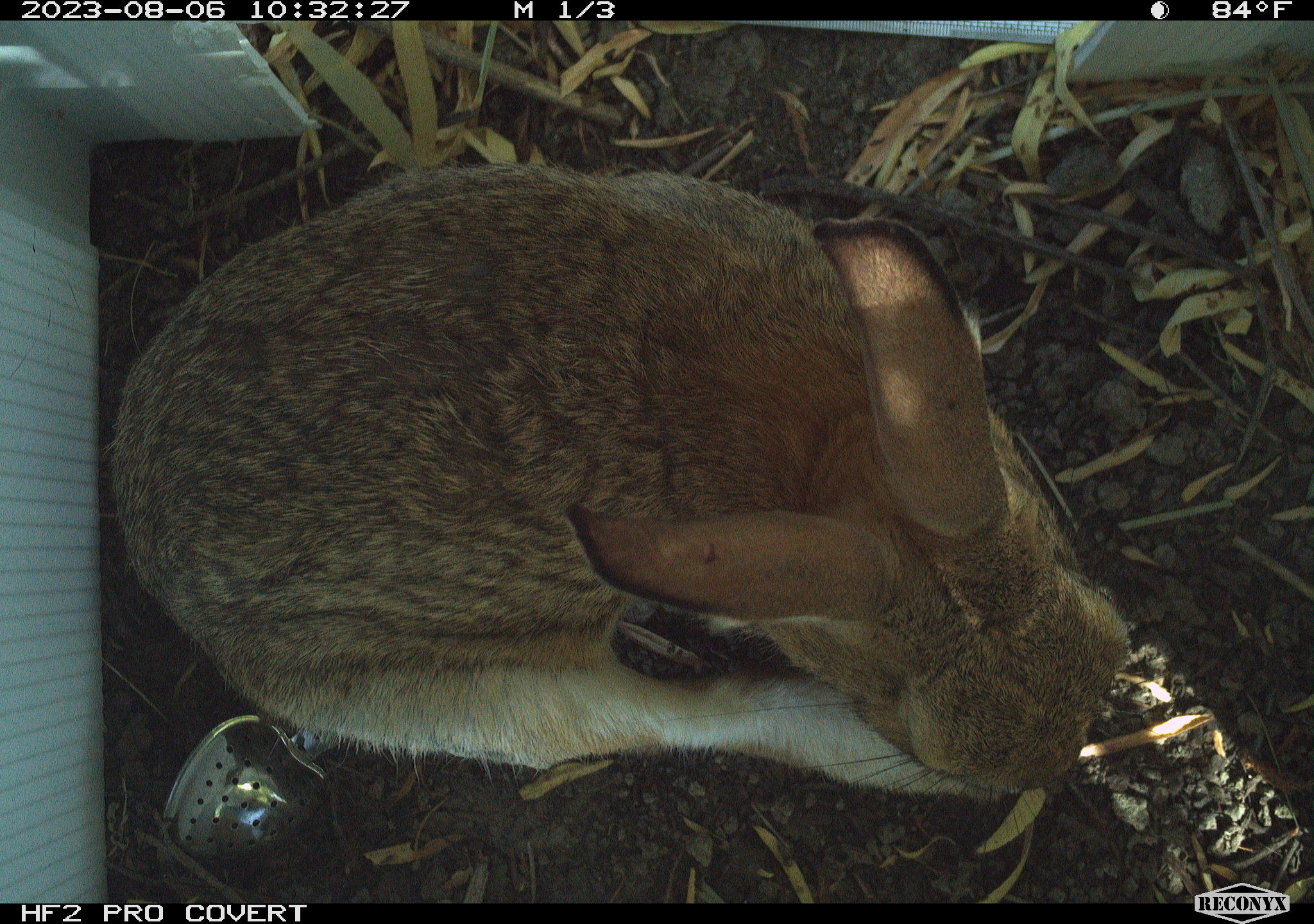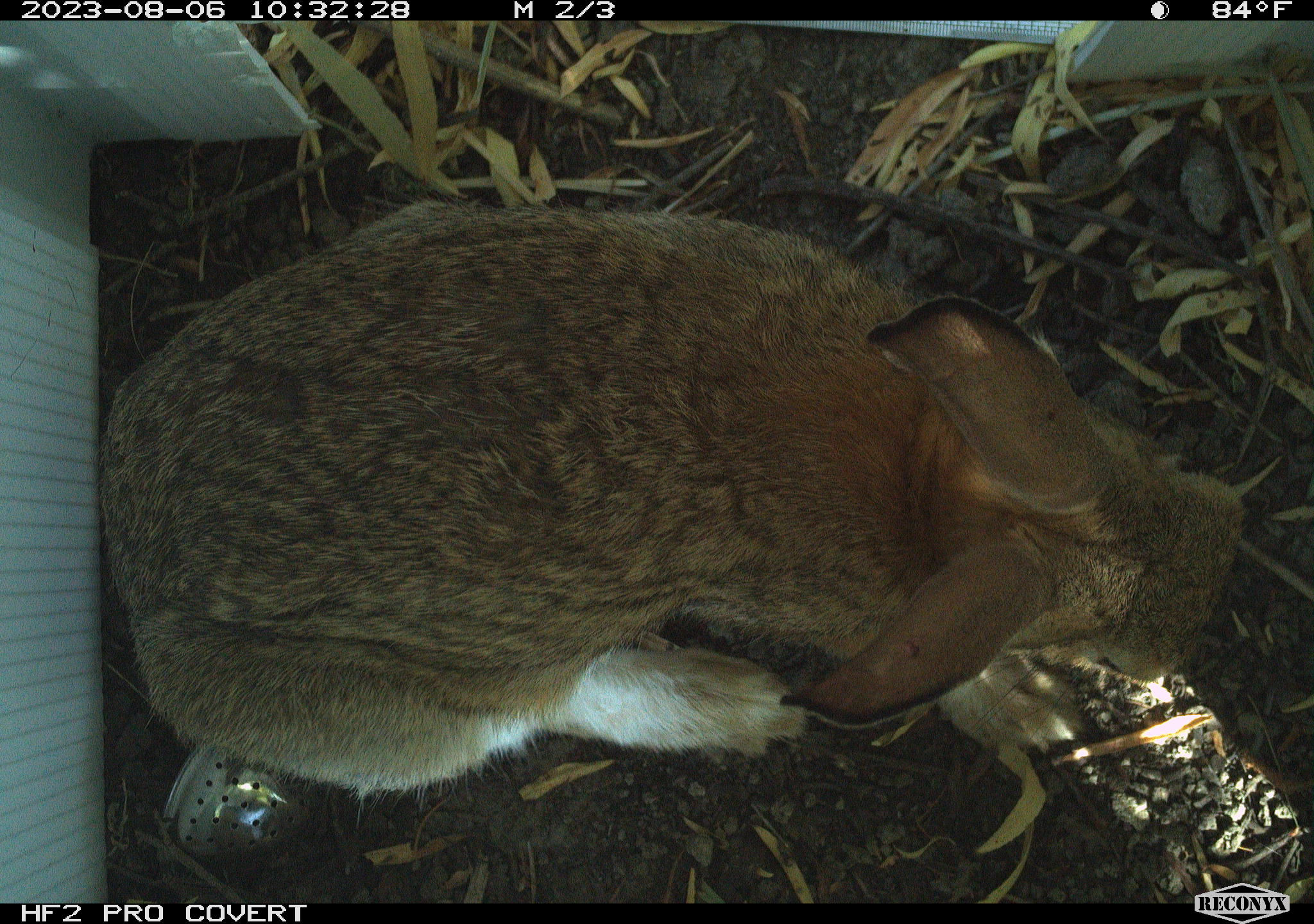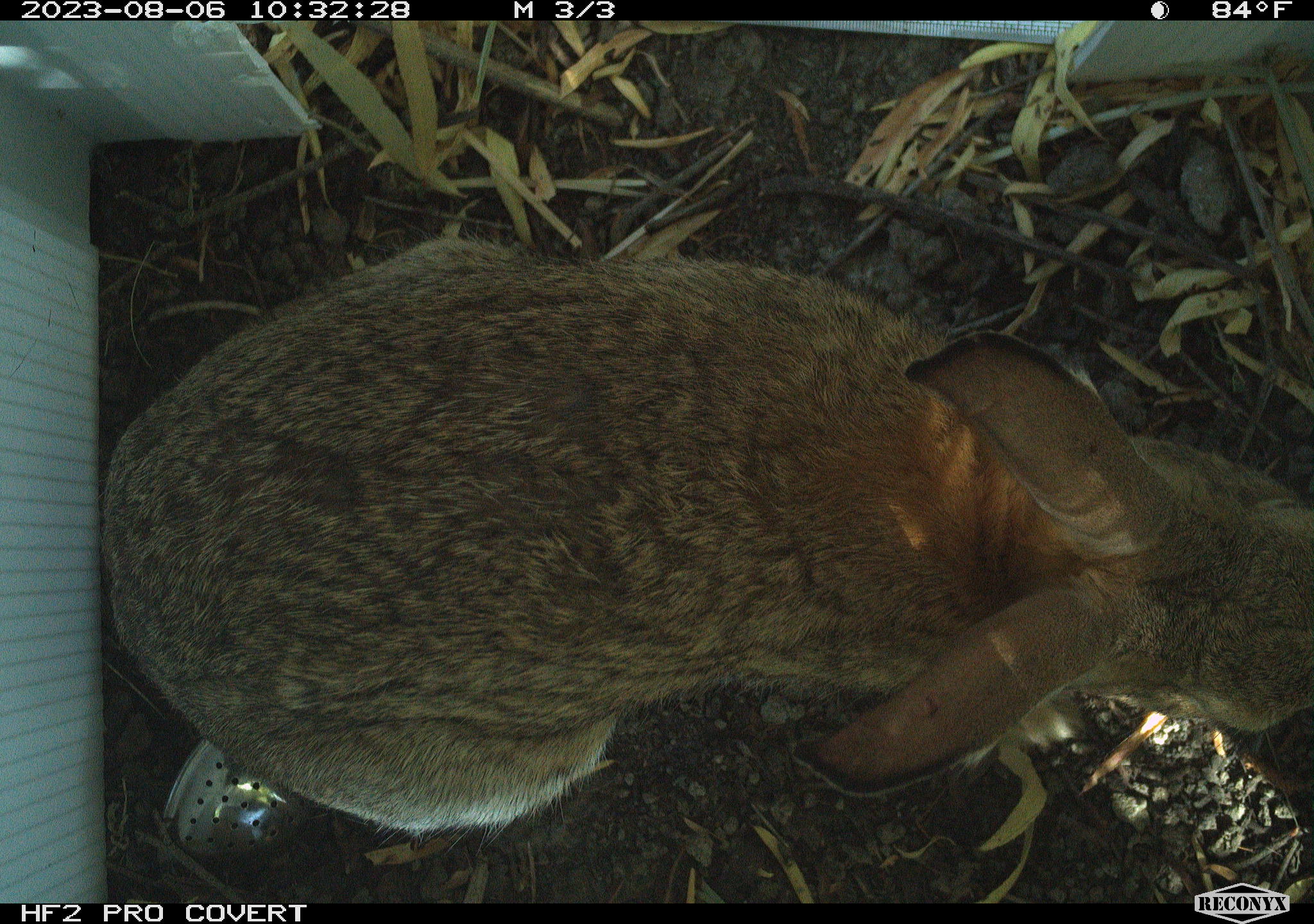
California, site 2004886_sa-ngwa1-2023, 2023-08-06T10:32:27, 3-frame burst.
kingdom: Animalia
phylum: Chordata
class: Mammalia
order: Lagomorpha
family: Leporidae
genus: Sylvilagus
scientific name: Sylvilagus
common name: cottontail rabbits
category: sylvilagus species